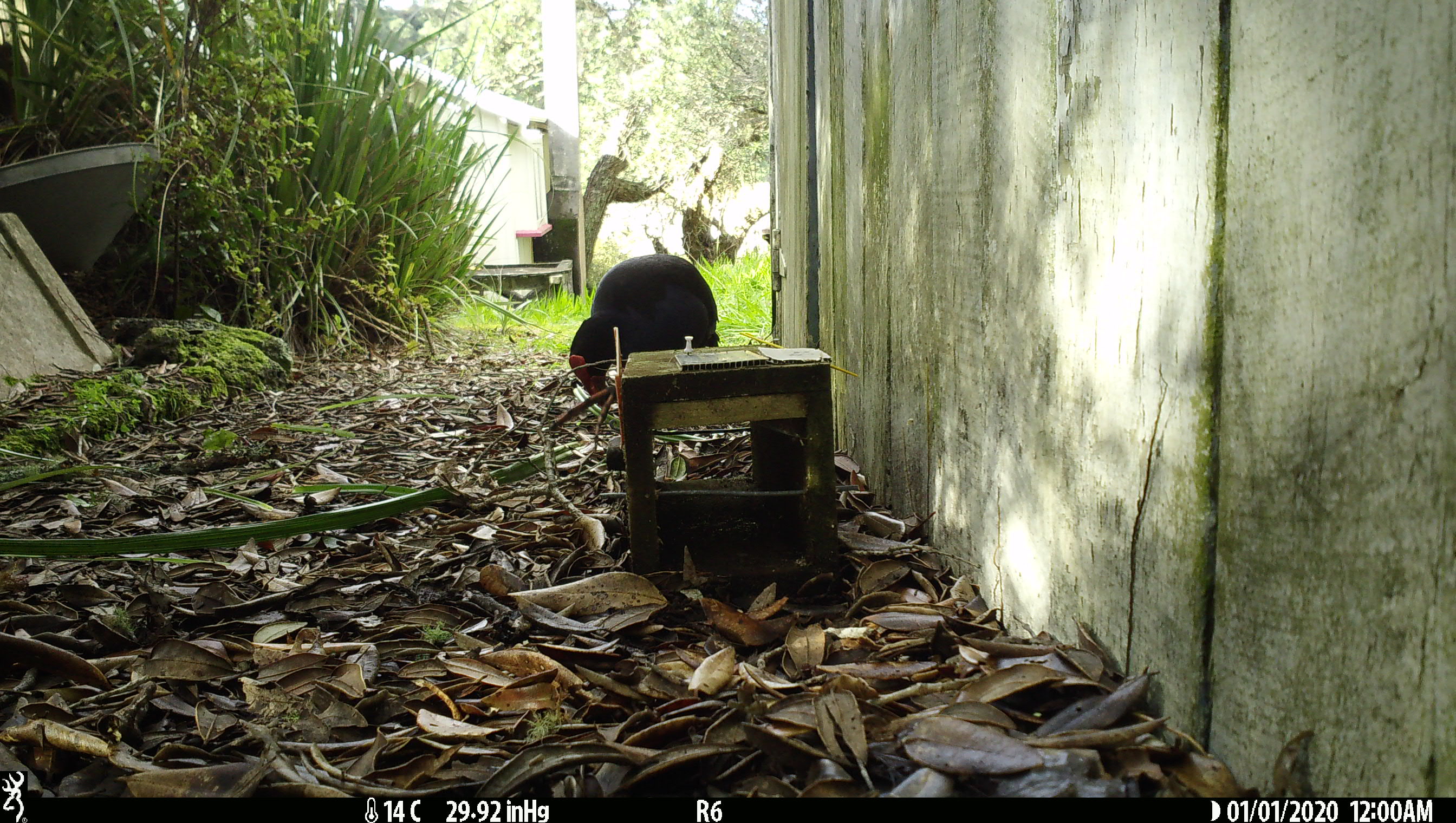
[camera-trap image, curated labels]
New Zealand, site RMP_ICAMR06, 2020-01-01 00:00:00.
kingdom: Animalia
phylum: Chordata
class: Aves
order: Gruiformes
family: Rallidae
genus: Porphyrio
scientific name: Porphyrio melanotus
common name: australasian swamphen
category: pukeko